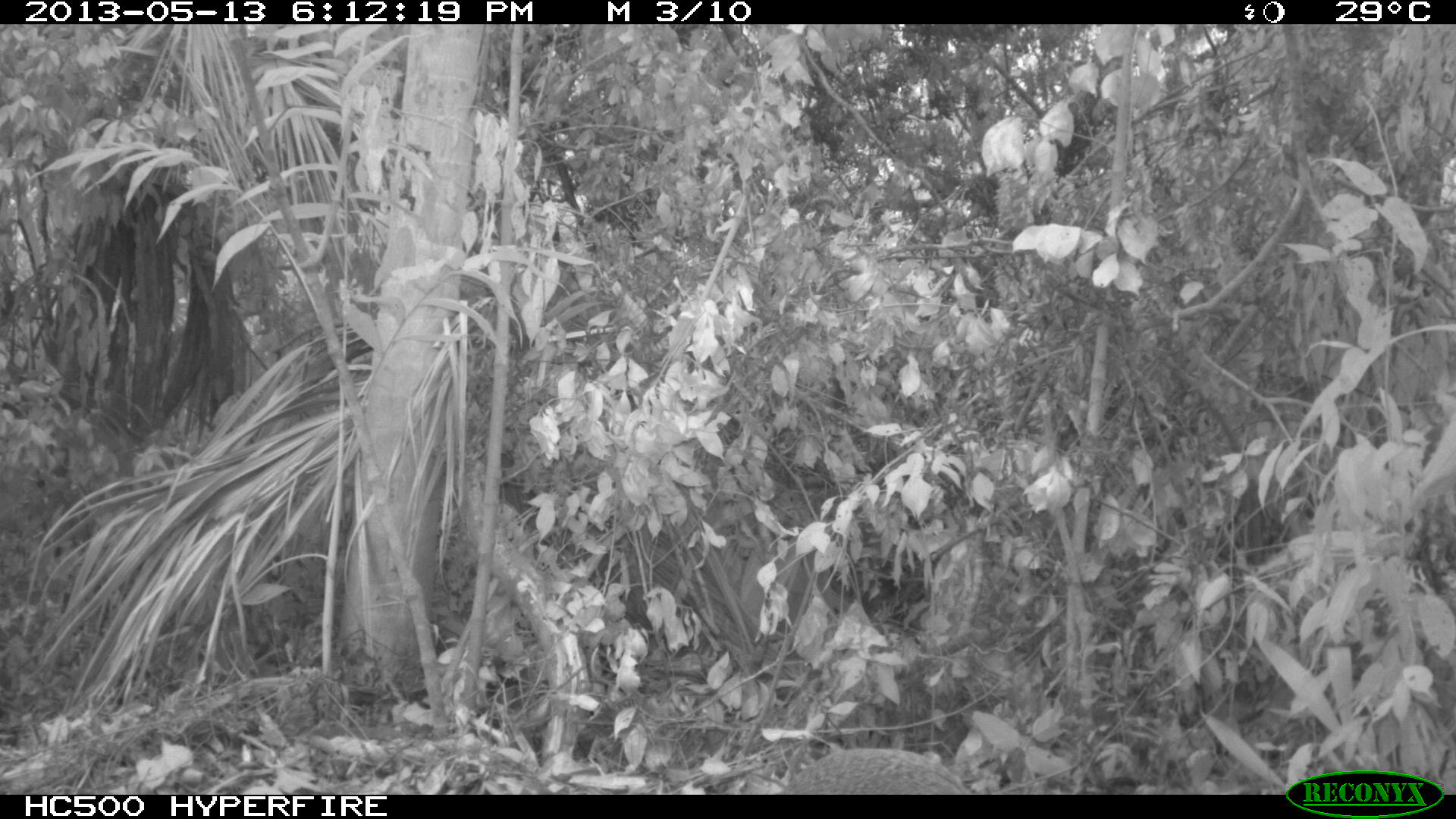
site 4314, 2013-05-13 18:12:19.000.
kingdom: Animalia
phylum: Chordata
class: Mammalia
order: Rodentia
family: Dasyproctidae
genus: Dasyprocta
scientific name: Dasyprocta punctata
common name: central american agouti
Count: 1.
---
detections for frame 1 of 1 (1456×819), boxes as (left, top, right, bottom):
dasyprocta punctata: (776, 746, 975, 794)